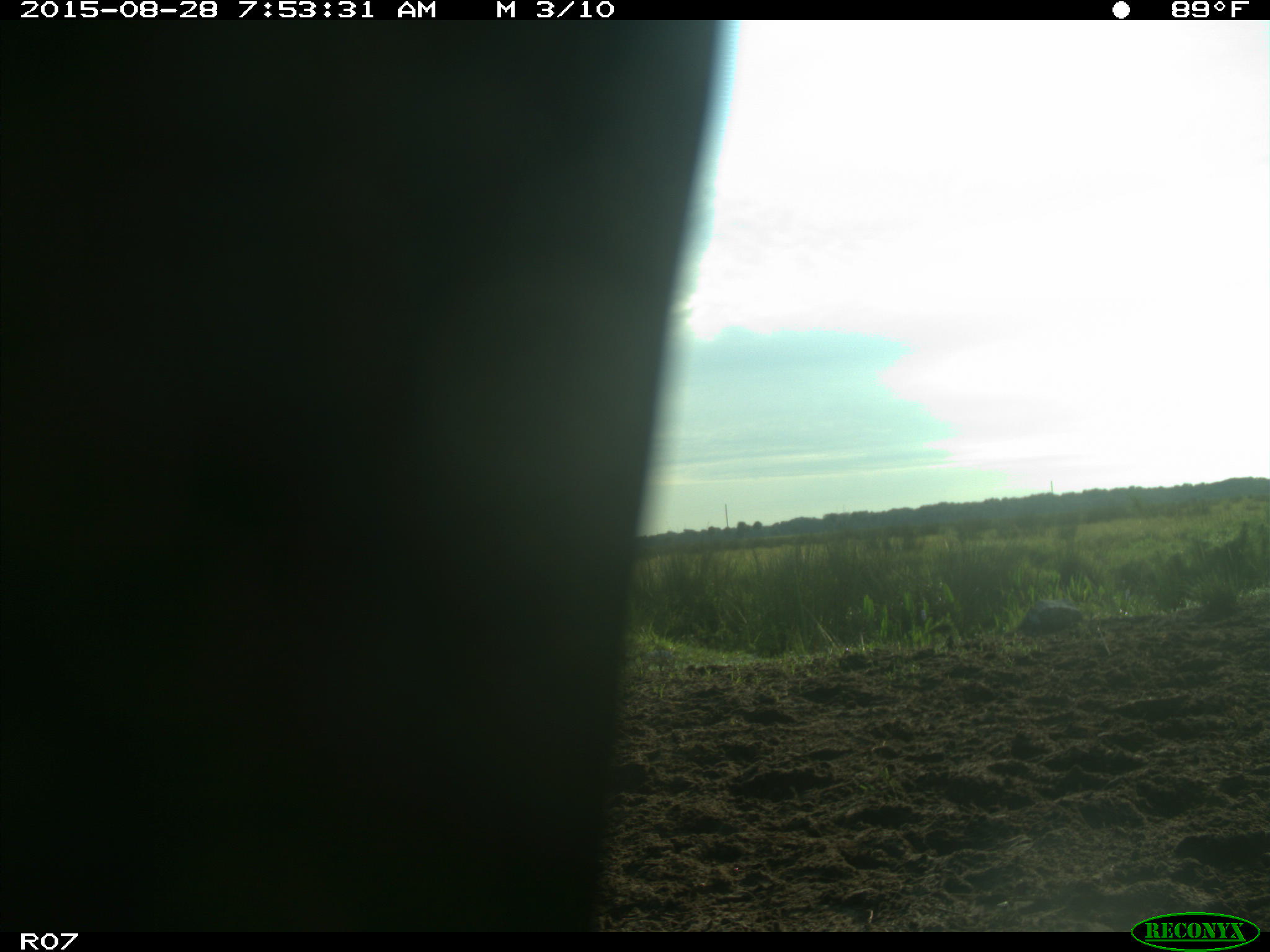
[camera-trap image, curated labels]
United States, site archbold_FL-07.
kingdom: Animalia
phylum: Chordata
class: Mammalia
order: Artiodactyla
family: Bovidae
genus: Bos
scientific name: Bos taurus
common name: domestic cow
Bos taurus (domestic cow).